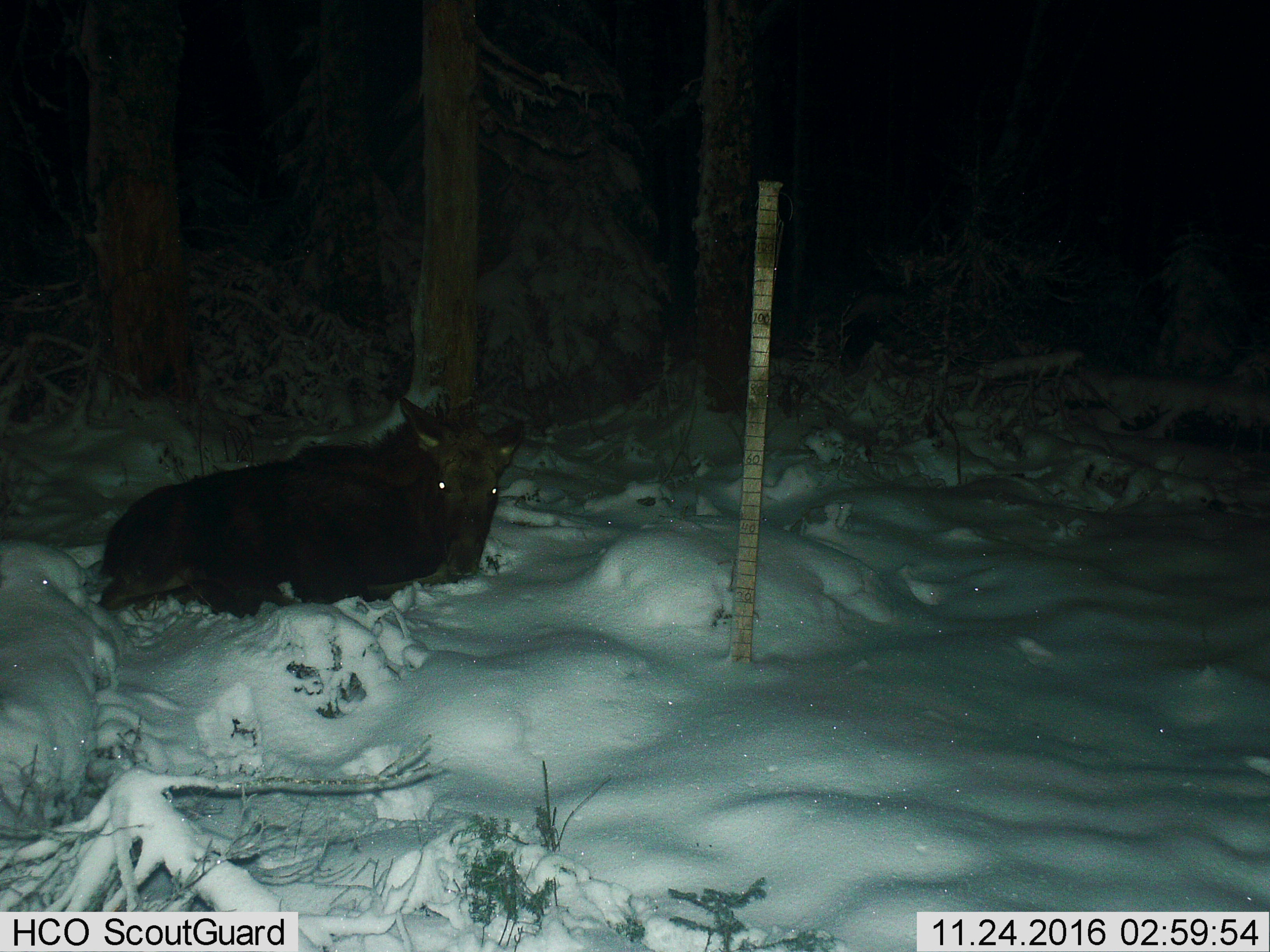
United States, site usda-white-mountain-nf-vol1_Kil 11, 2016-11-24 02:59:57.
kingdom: Animalia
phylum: Chordata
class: Mammalia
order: Artiodactyla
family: Cervidae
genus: Alces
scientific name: Alces alces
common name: moose